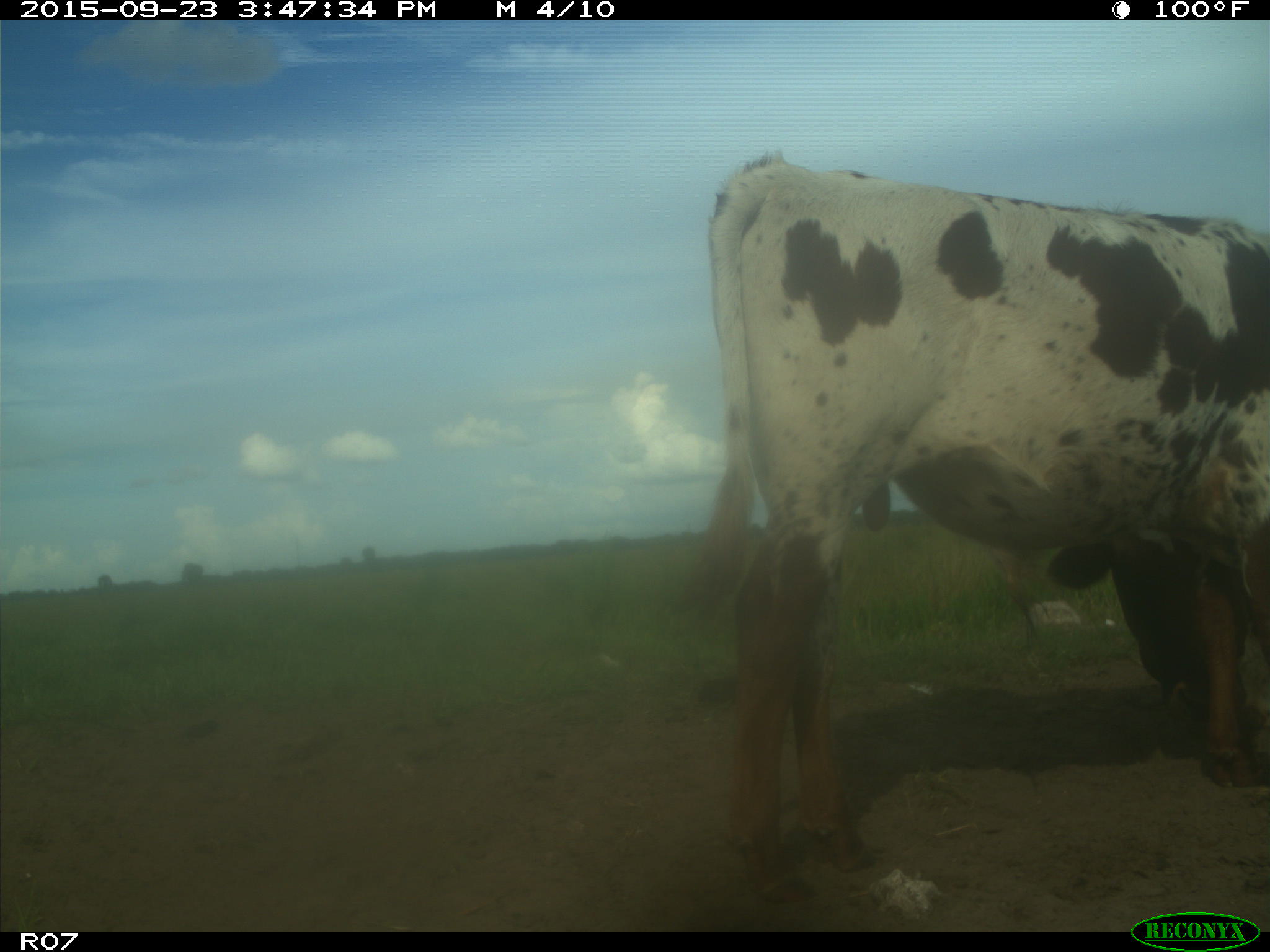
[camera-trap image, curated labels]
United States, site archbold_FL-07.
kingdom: Animalia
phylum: Chordata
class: Mammalia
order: Artiodactyla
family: Bovidae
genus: Bos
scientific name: Bos taurus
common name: domestic cow